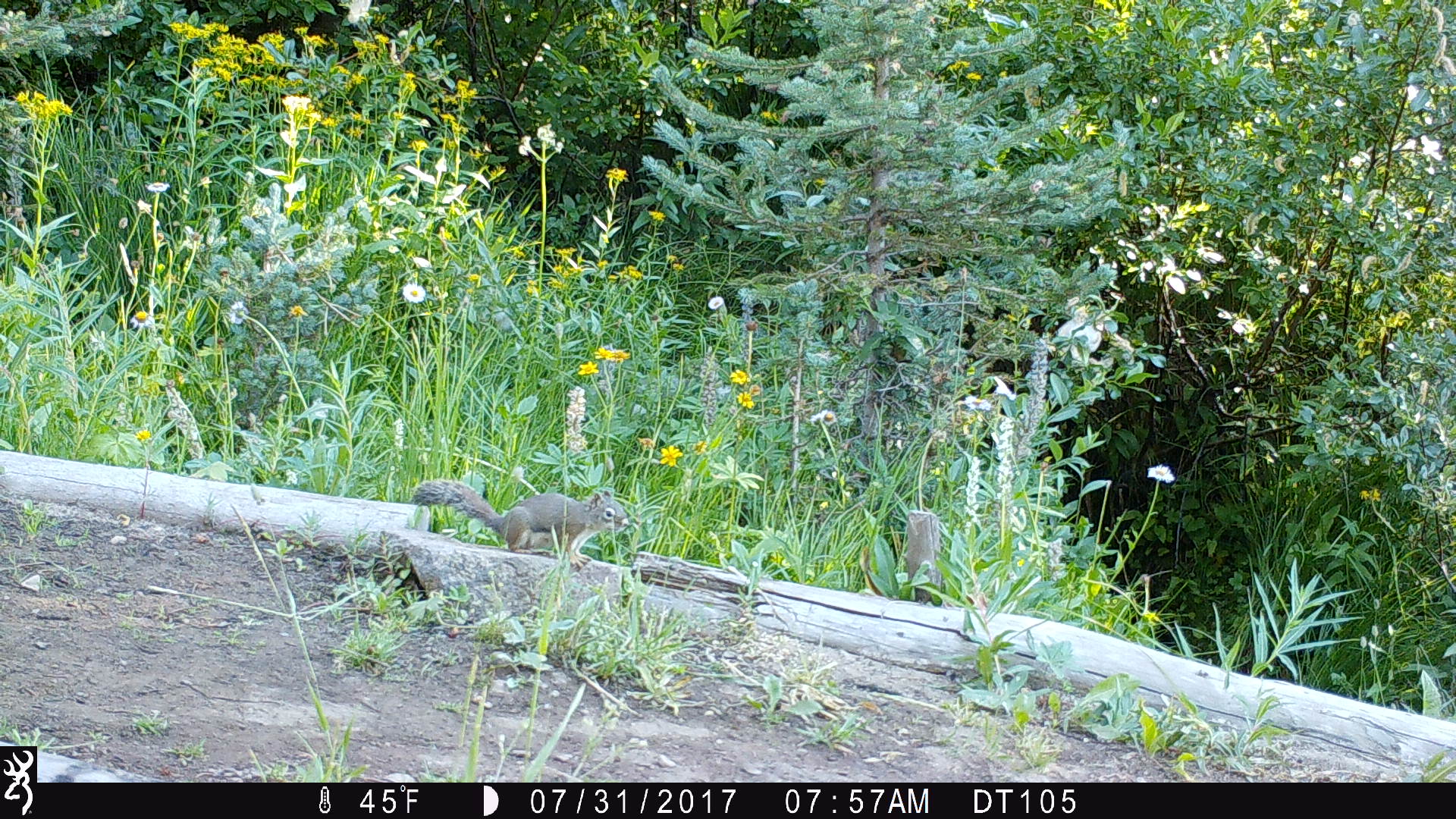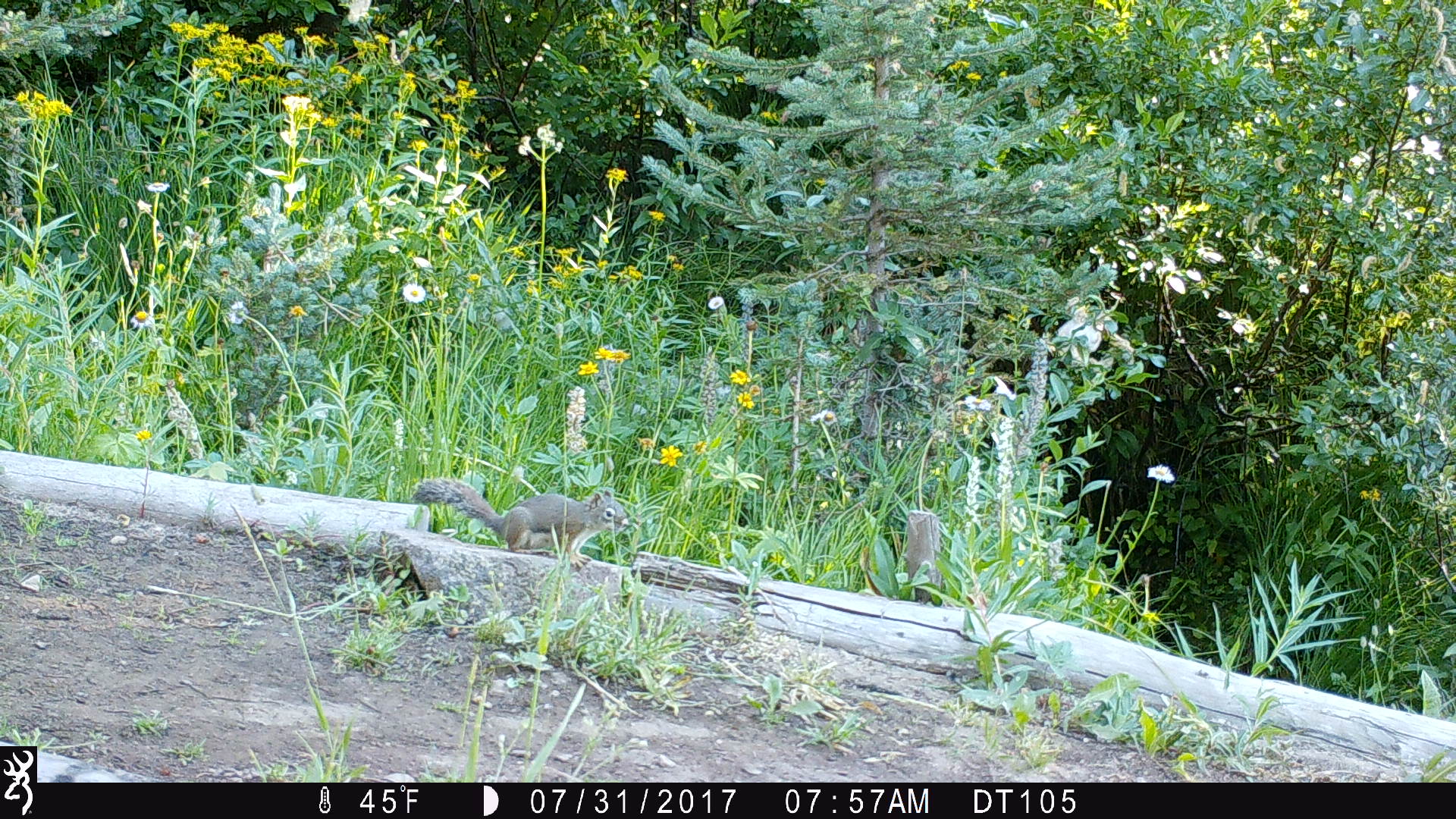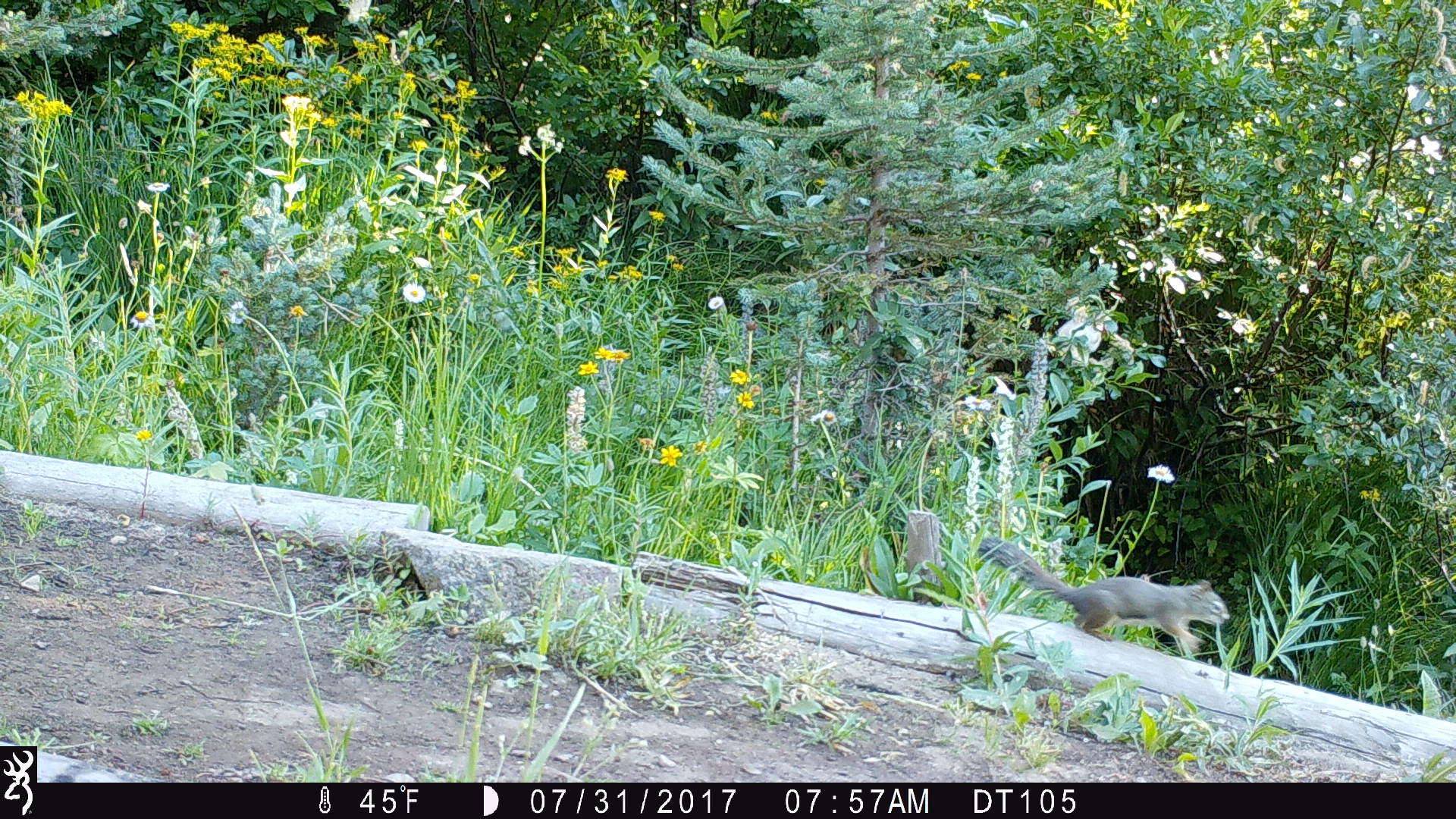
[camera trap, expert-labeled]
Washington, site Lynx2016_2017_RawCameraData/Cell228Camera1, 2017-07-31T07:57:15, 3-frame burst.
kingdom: Animalia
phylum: Chordata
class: Mammalia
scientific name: Mammalia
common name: small mammal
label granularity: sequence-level